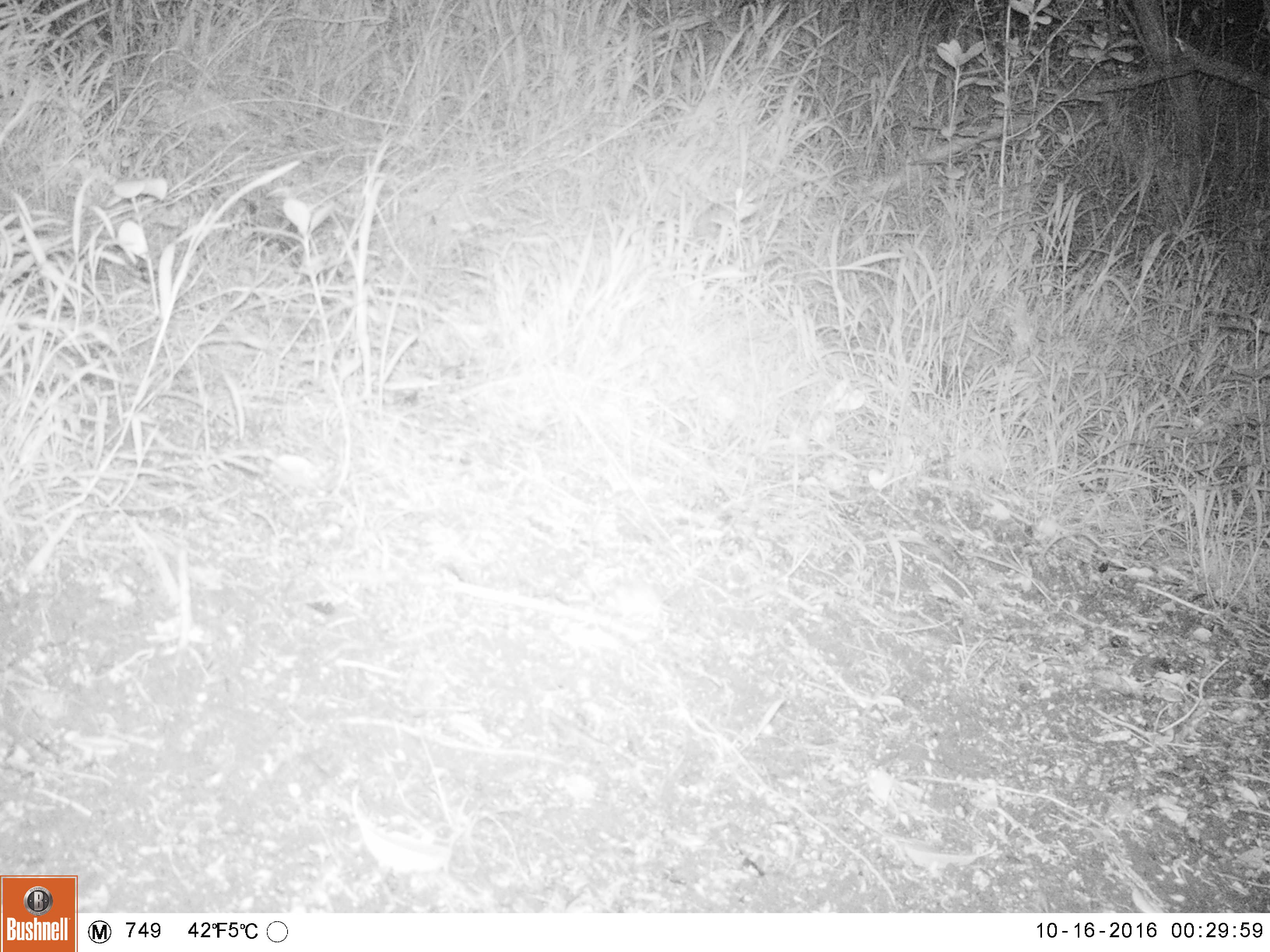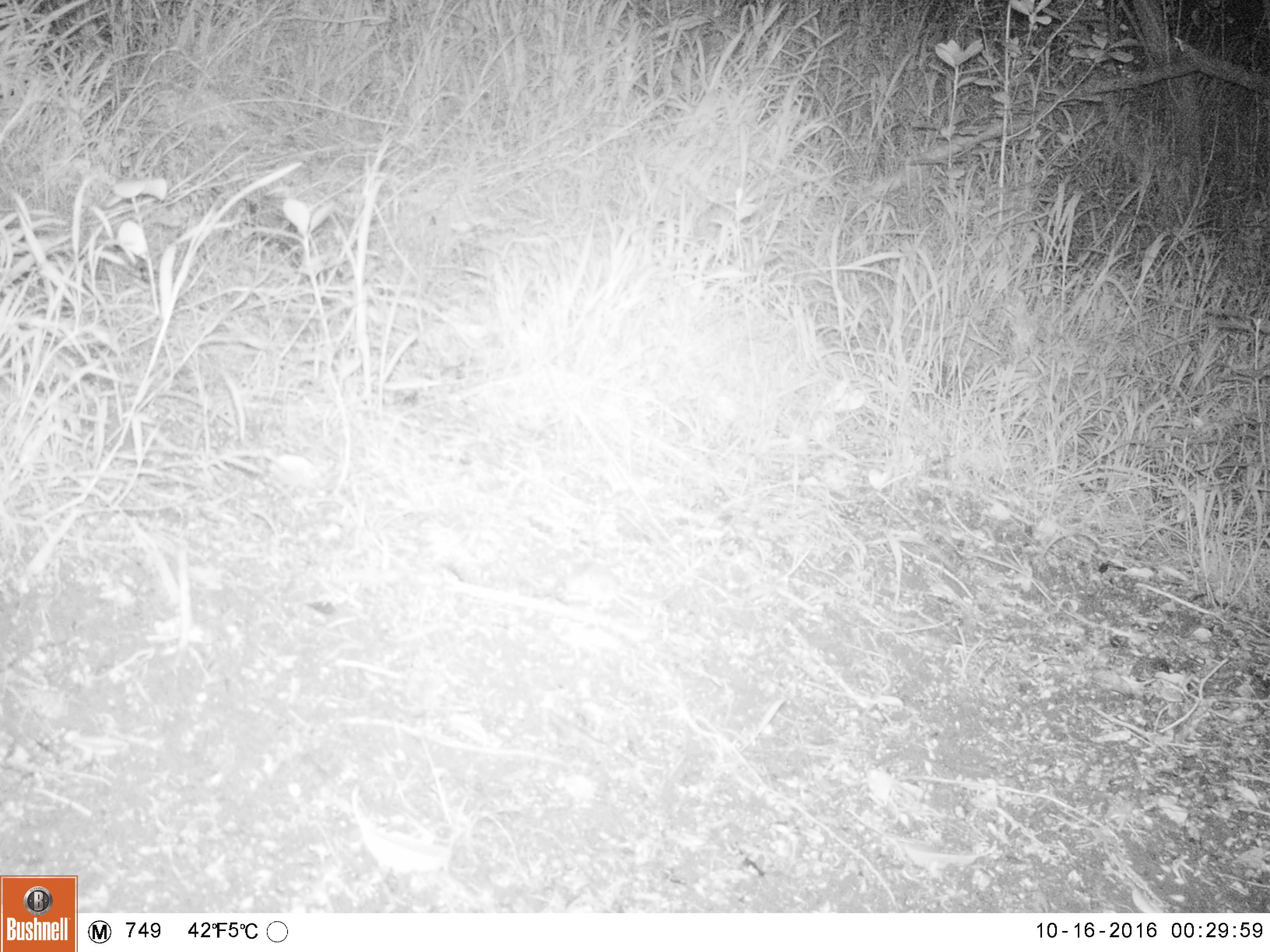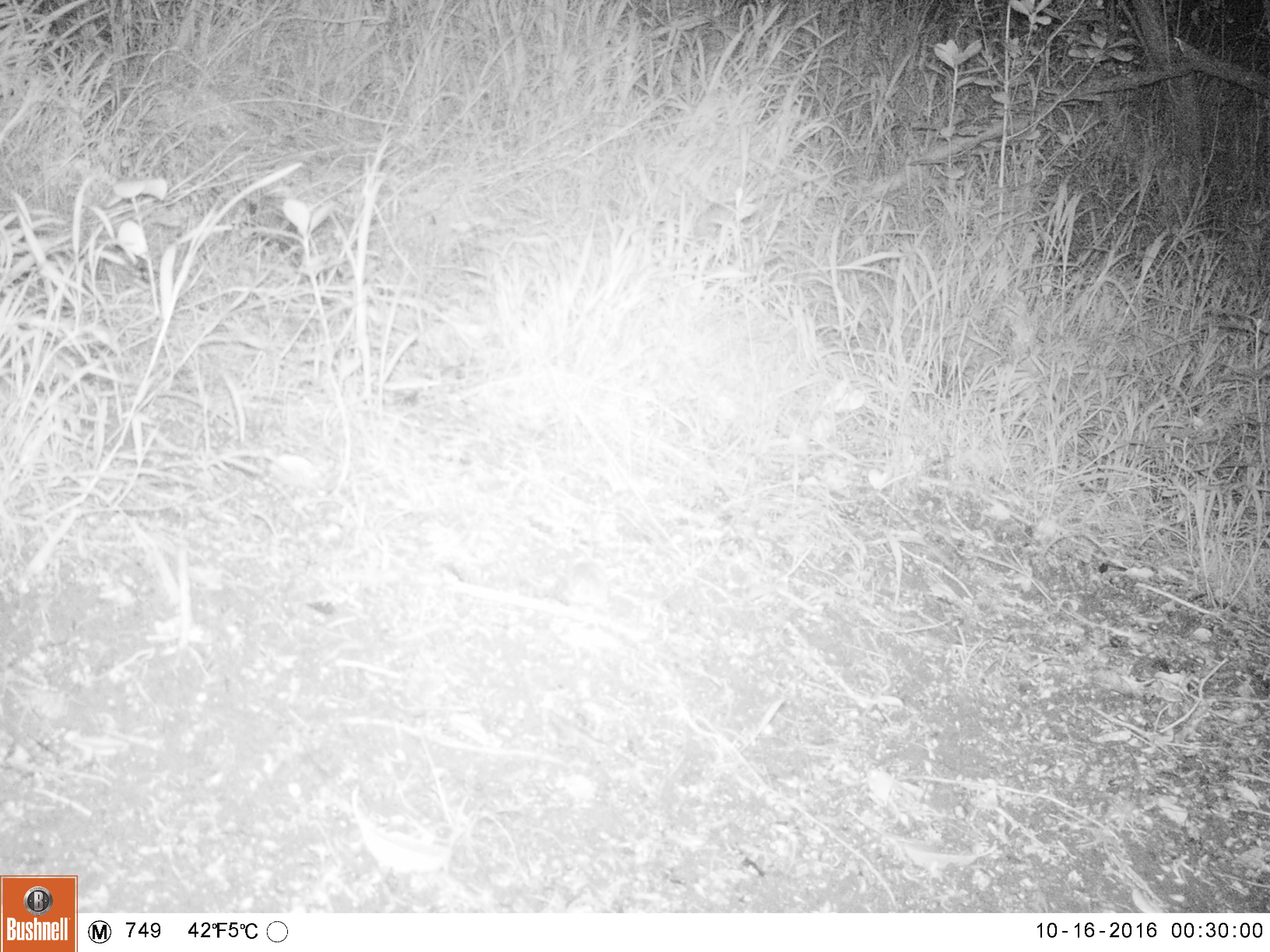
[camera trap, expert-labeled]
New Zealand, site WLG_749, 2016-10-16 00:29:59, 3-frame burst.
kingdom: Animalia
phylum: Chordata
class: Mammalia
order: Rodentia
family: Muridae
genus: Mus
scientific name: Mus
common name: mouse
Mouse (Mus).